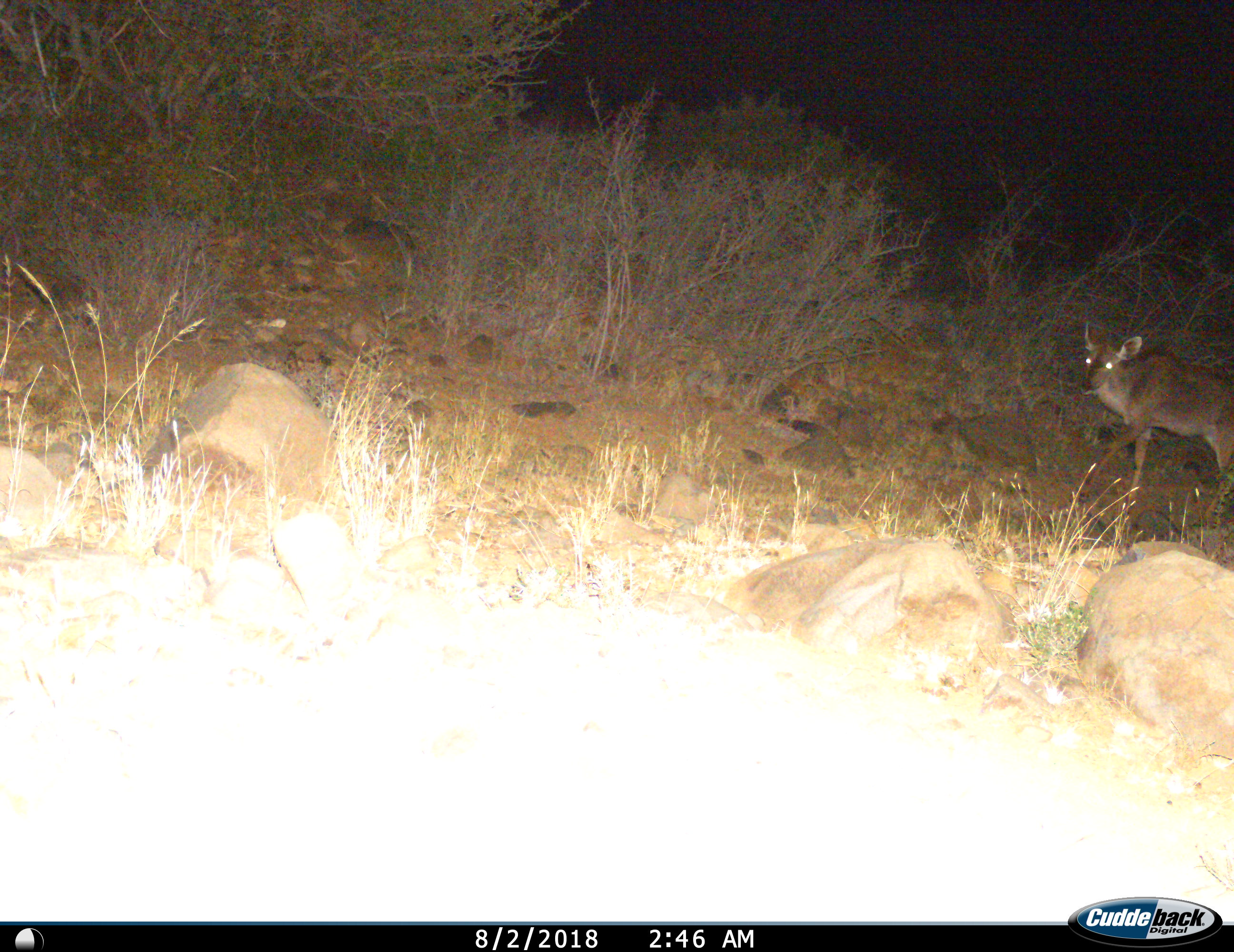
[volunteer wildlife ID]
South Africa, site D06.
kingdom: Animalia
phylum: Chordata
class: Mammalia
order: Artiodactyla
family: Bovidae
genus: Tragelaphus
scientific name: Tragelaphus strepsiceros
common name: greater kudu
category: kudu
Kudu (greater kudu) (Tragelaphus strepsiceros), count 1. Behavior (volunteer vote fractions): standing 17%, resting 0%, moving 83%, interacting 0%. Young present (vote fraction): 0%. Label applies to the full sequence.